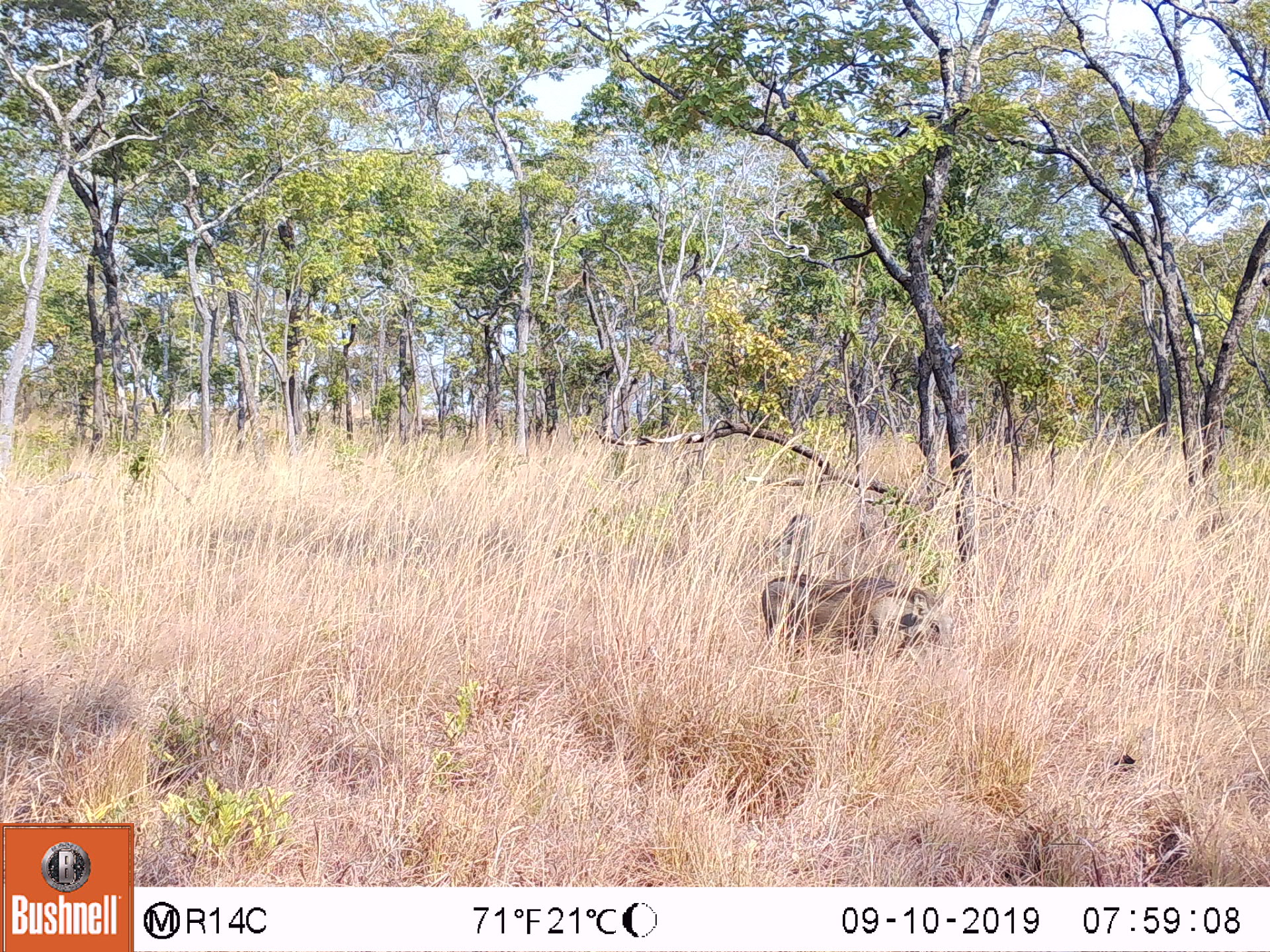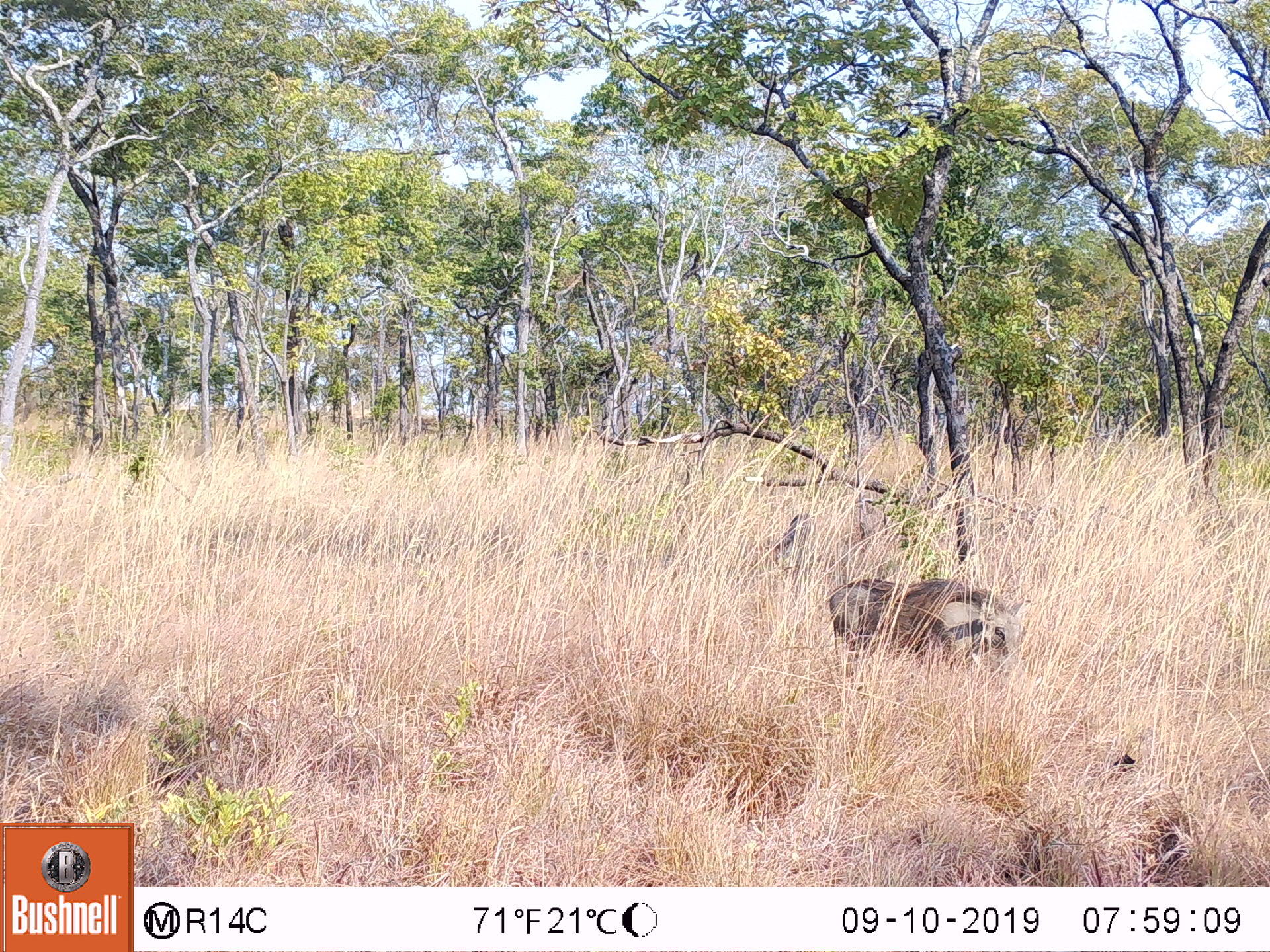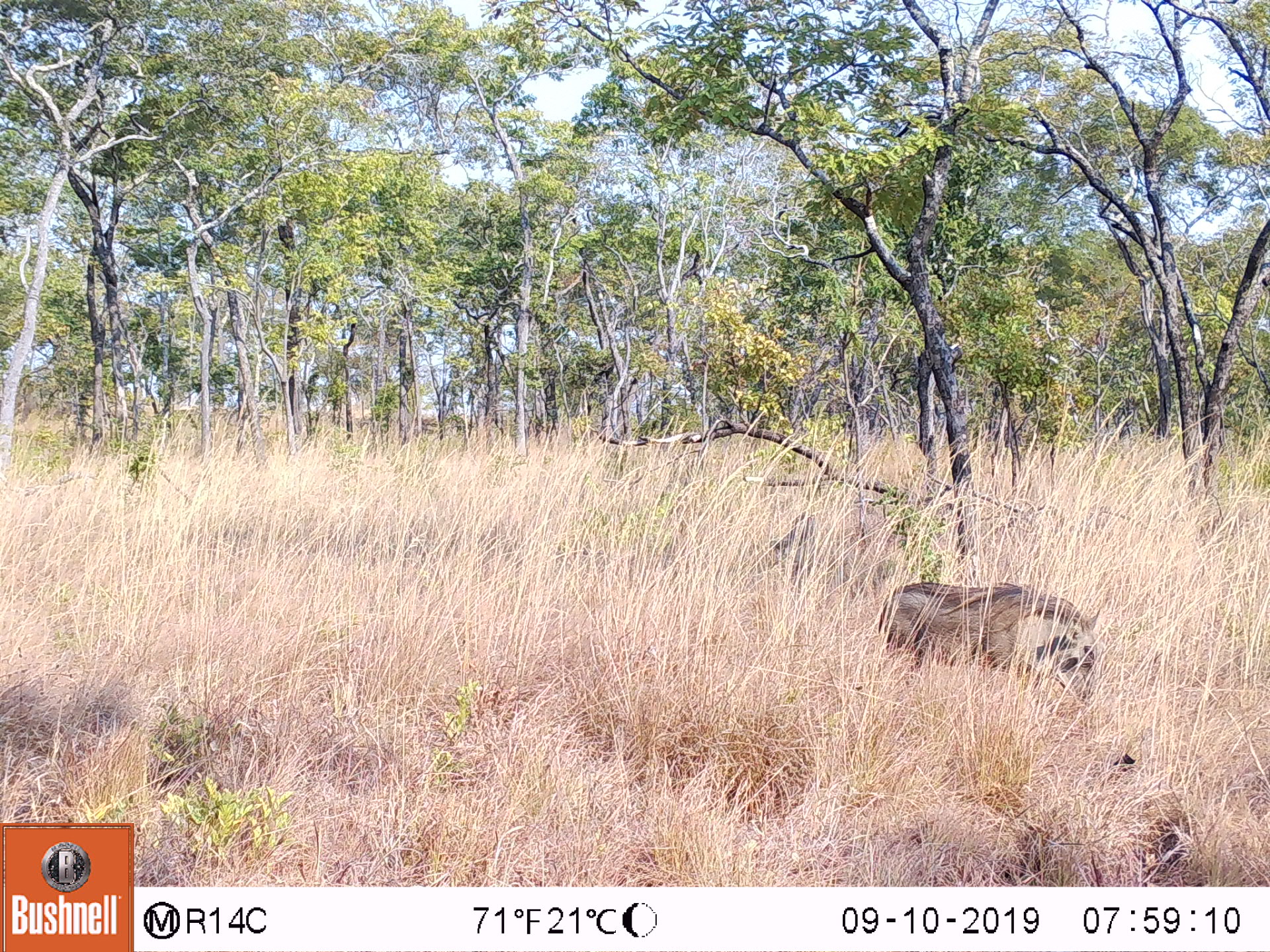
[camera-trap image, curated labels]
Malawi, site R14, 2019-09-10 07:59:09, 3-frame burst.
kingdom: Animalia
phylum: Chordata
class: Mammalia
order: Artiodactyla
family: Suidae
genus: Phacochoerus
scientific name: Phacochoerus africanus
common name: common warthog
Common warthog (Phacochoerus africanus), count 1.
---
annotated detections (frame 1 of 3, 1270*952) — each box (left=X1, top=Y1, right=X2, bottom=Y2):
common warthog: (left=757, top=571, right=953, bottom=657)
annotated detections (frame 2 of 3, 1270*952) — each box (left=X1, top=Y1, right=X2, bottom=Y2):
common warthog: (left=823, top=563, right=1022, bottom=679)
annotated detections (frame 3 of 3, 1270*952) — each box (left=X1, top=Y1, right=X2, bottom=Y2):
common warthog: (left=868, top=576, right=1104, bottom=684)